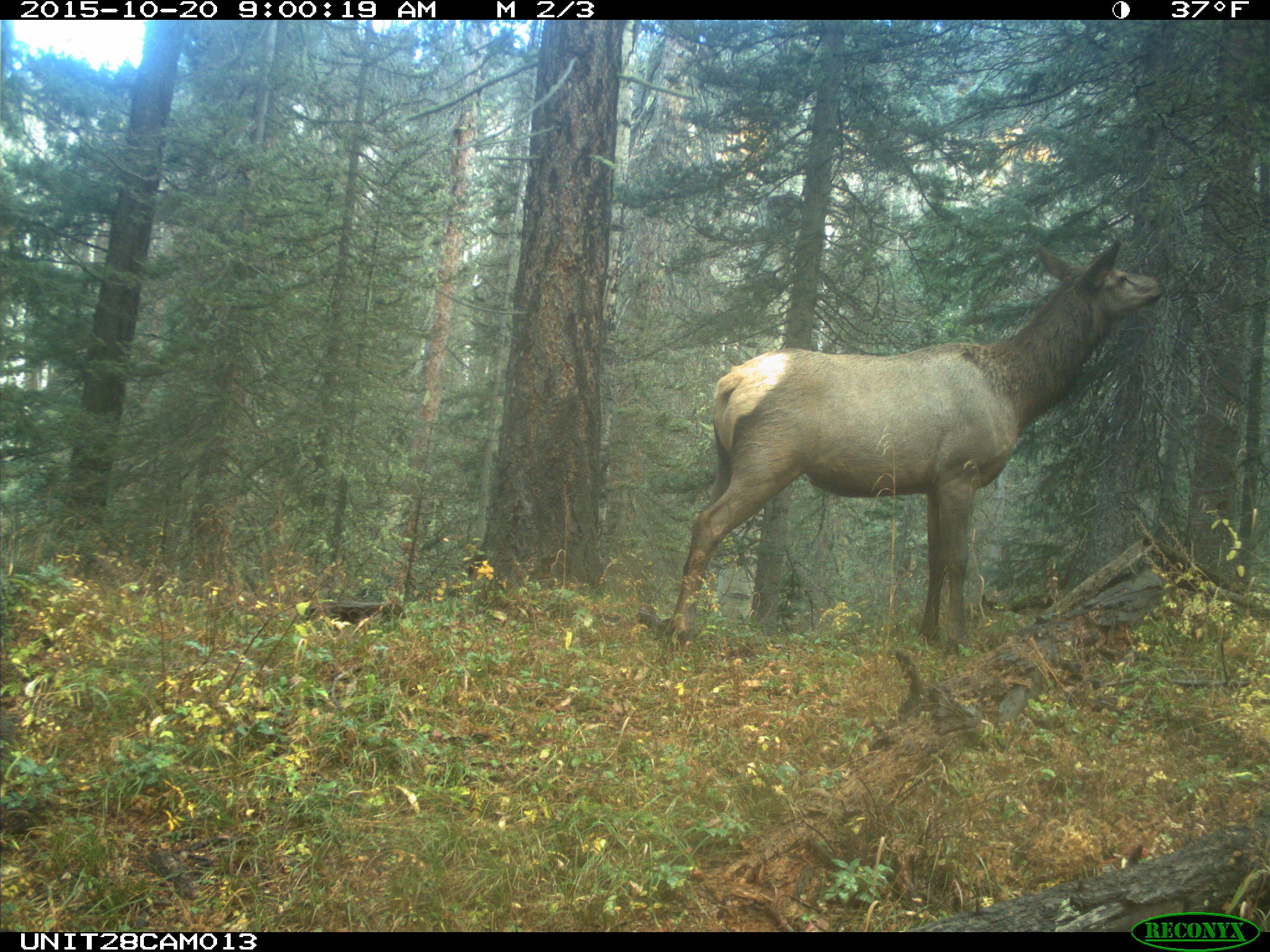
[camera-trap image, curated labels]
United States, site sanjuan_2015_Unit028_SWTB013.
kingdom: Animalia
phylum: Chordata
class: Mammalia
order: Artiodactyla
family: Cervidae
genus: Cervus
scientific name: Cervus elaphus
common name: red deer